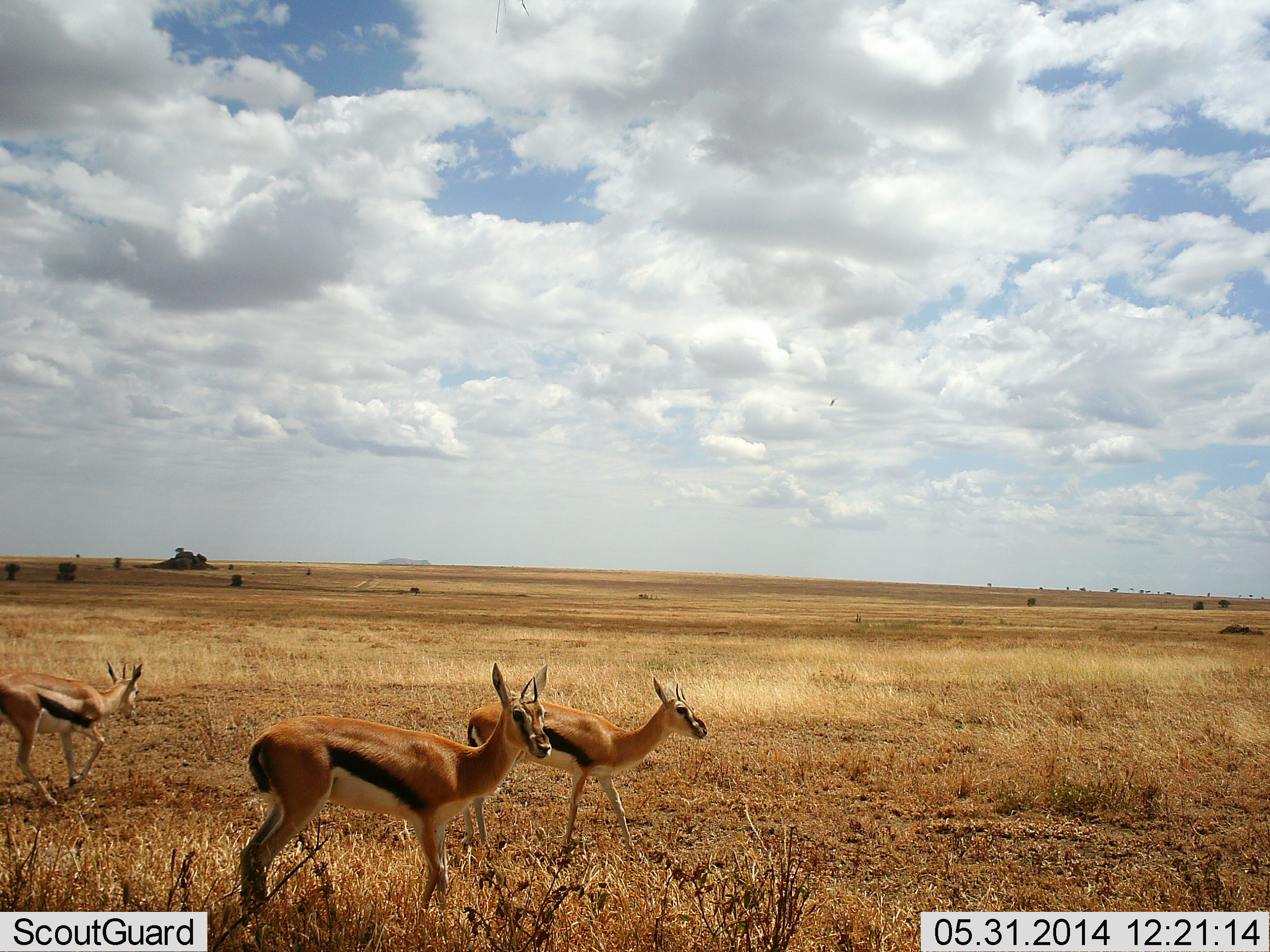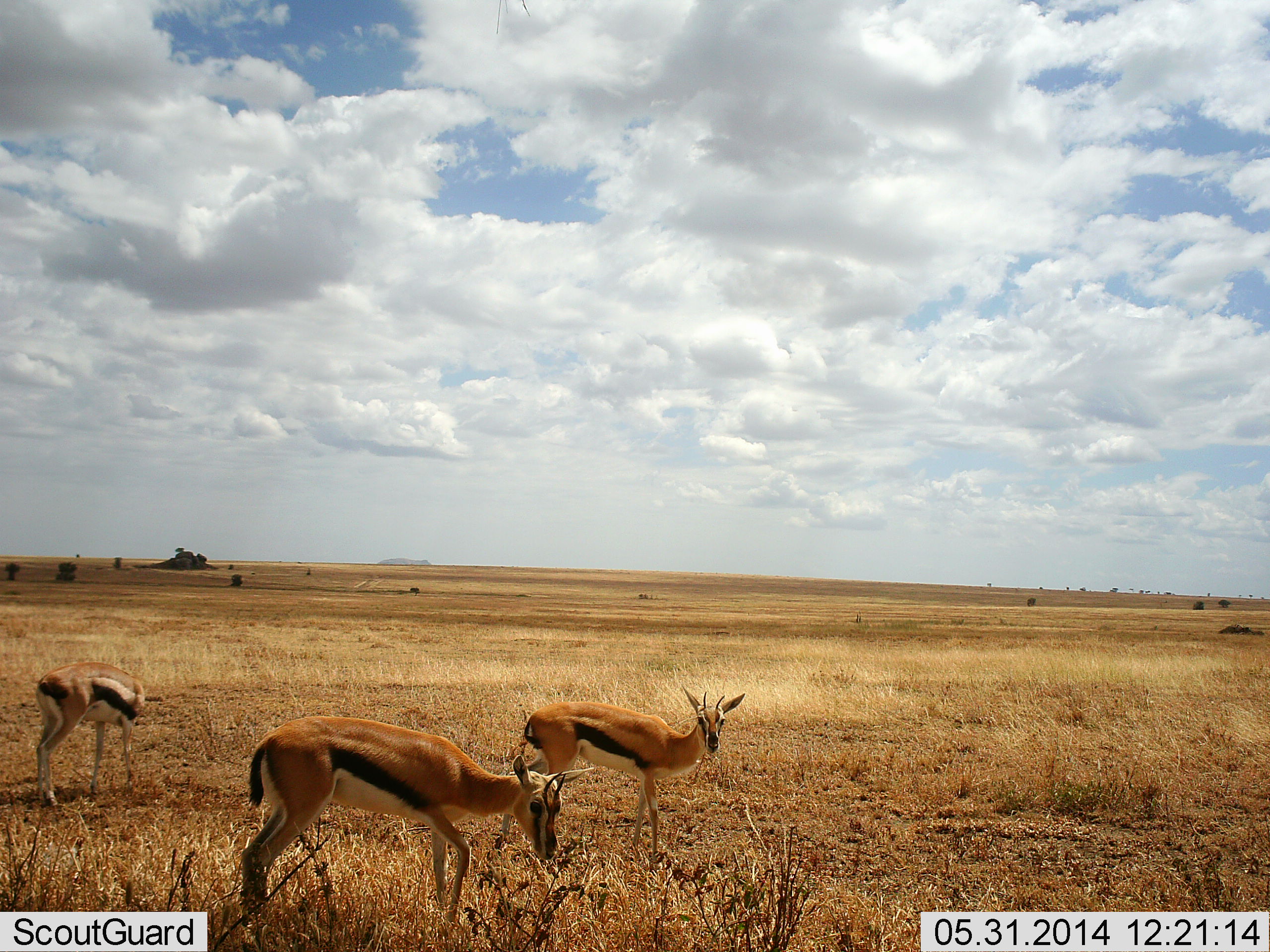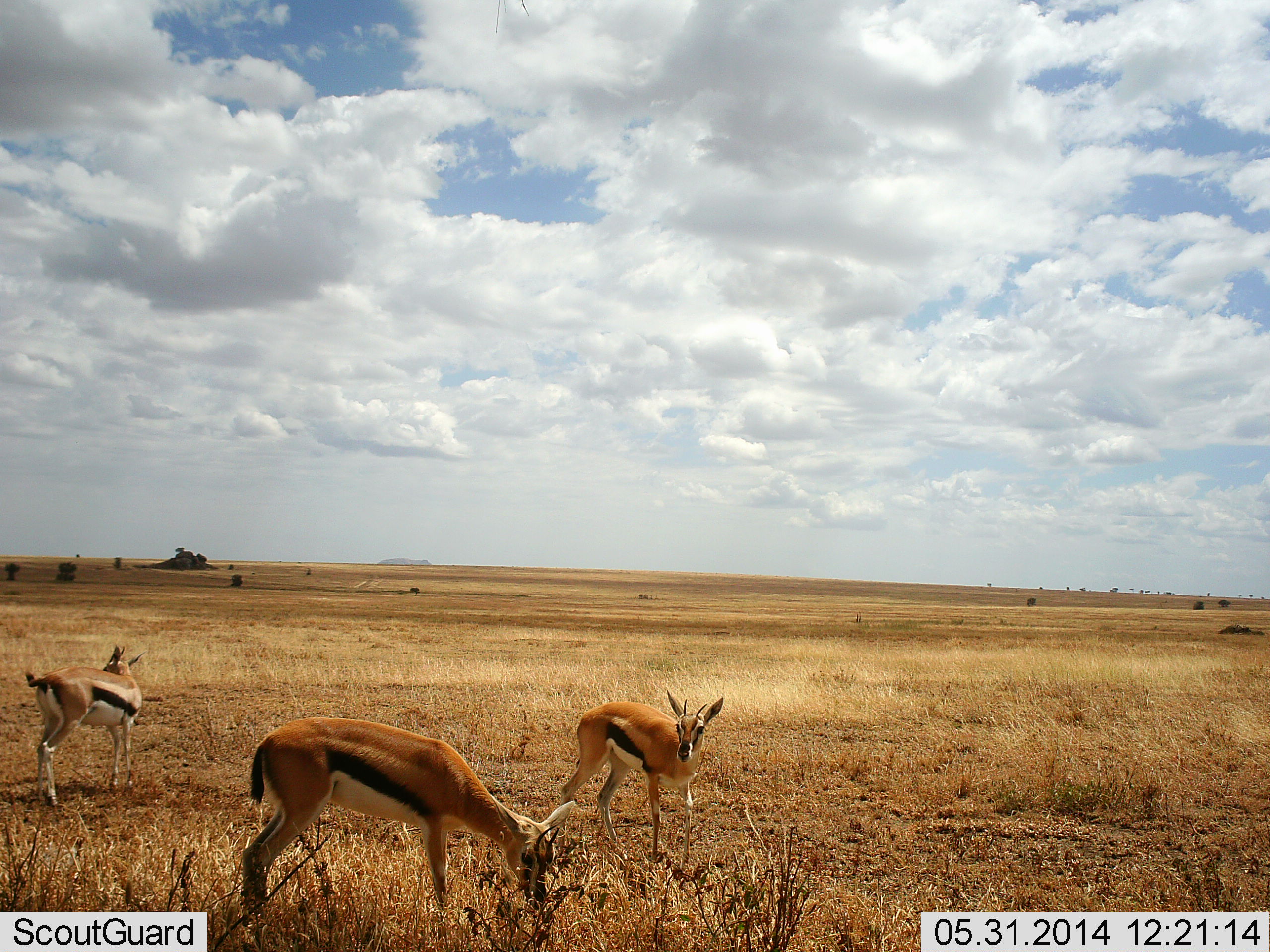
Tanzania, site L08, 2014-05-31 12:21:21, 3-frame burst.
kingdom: Animalia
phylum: Chordata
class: Mammalia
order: Artiodactyla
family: Bovidae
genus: Eudorcas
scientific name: Eudorcas thomsonii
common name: thomson's gazelle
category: gazellethomsons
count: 3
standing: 50%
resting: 0%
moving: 40%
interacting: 0%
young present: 0%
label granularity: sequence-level